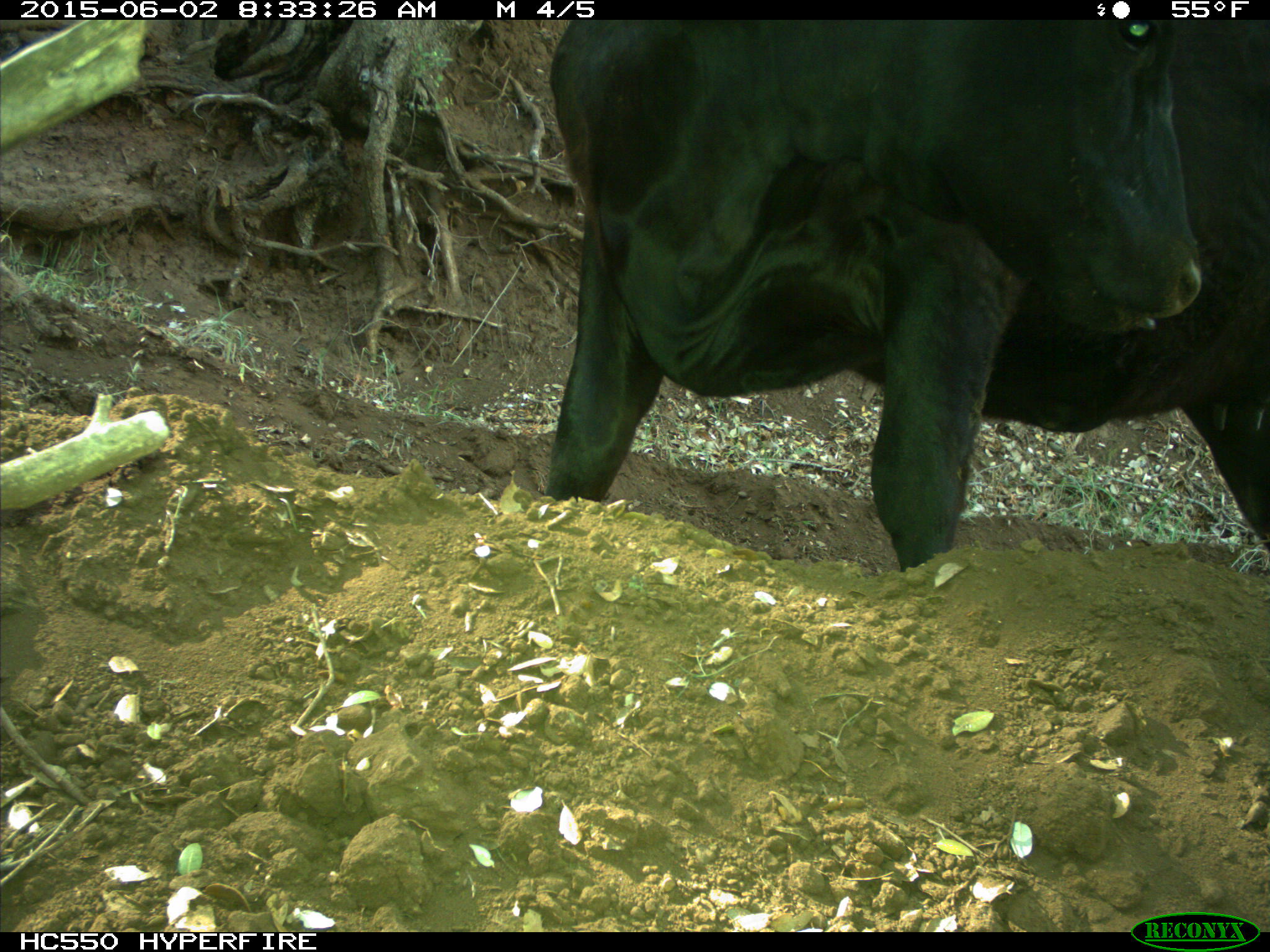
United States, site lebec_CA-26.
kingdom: Animalia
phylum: Chordata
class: Mammalia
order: Artiodactyla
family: Bovidae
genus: Bos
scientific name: Bos taurus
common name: domestic cow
Bos taurus (domestic cow).